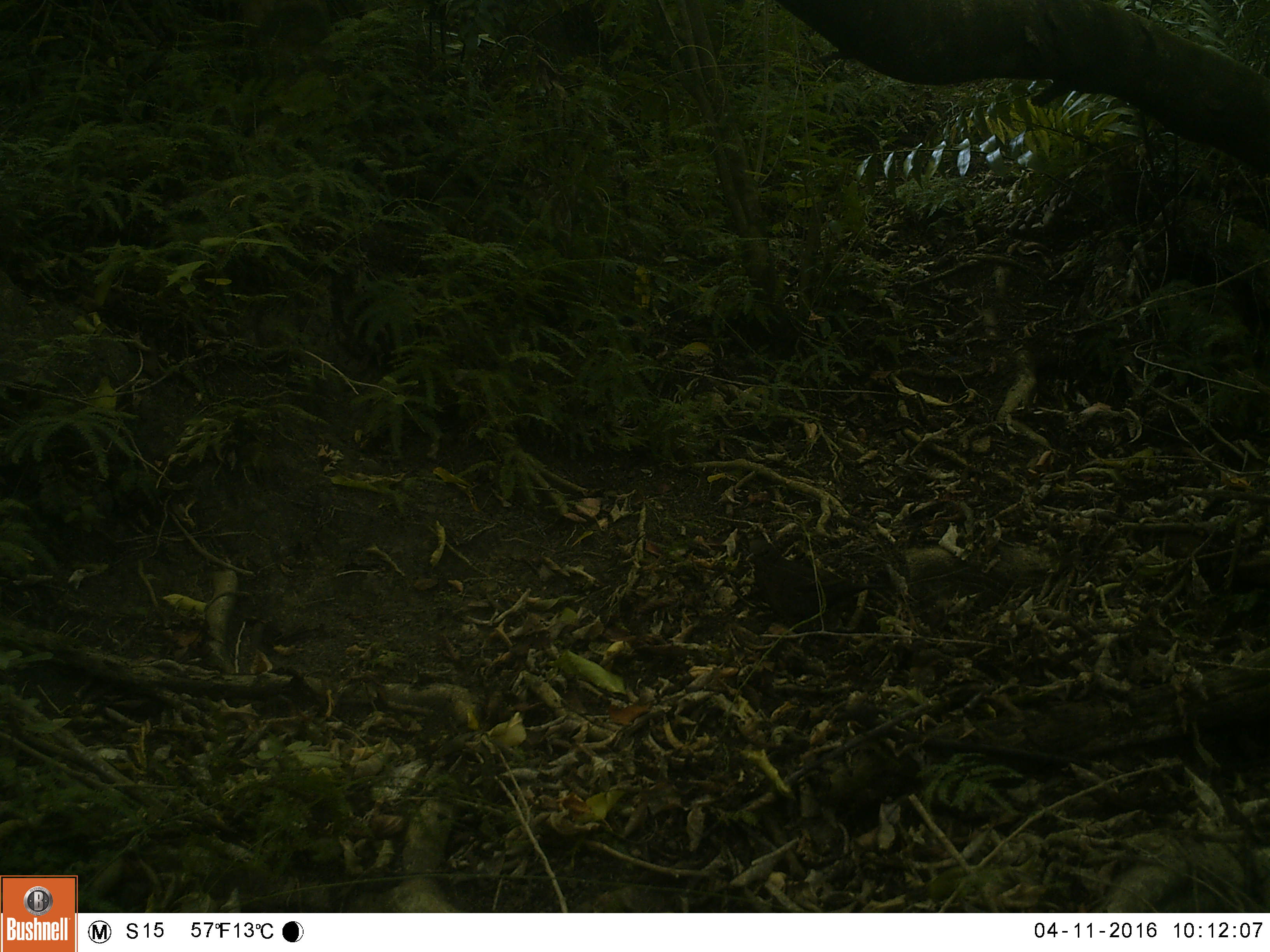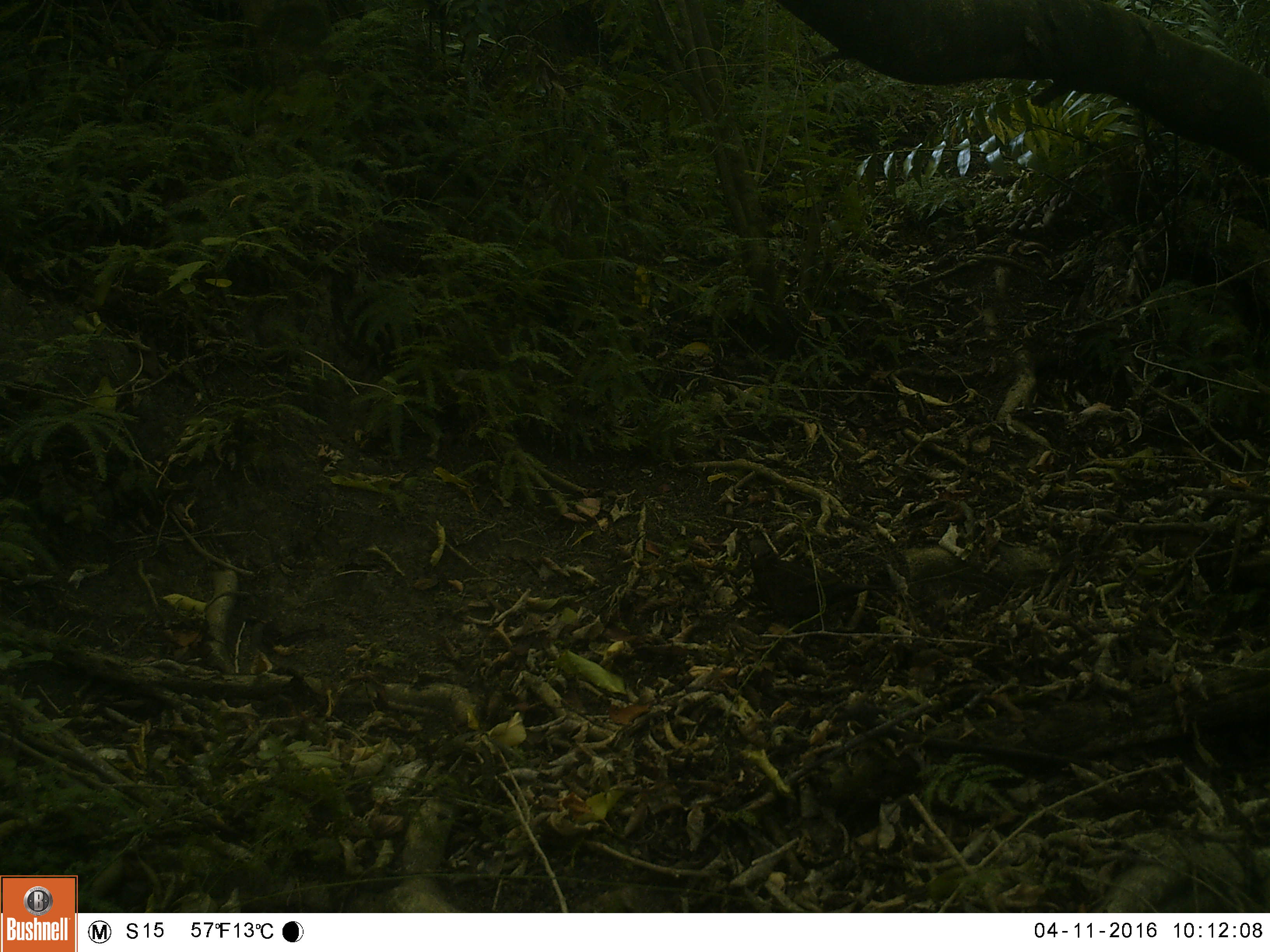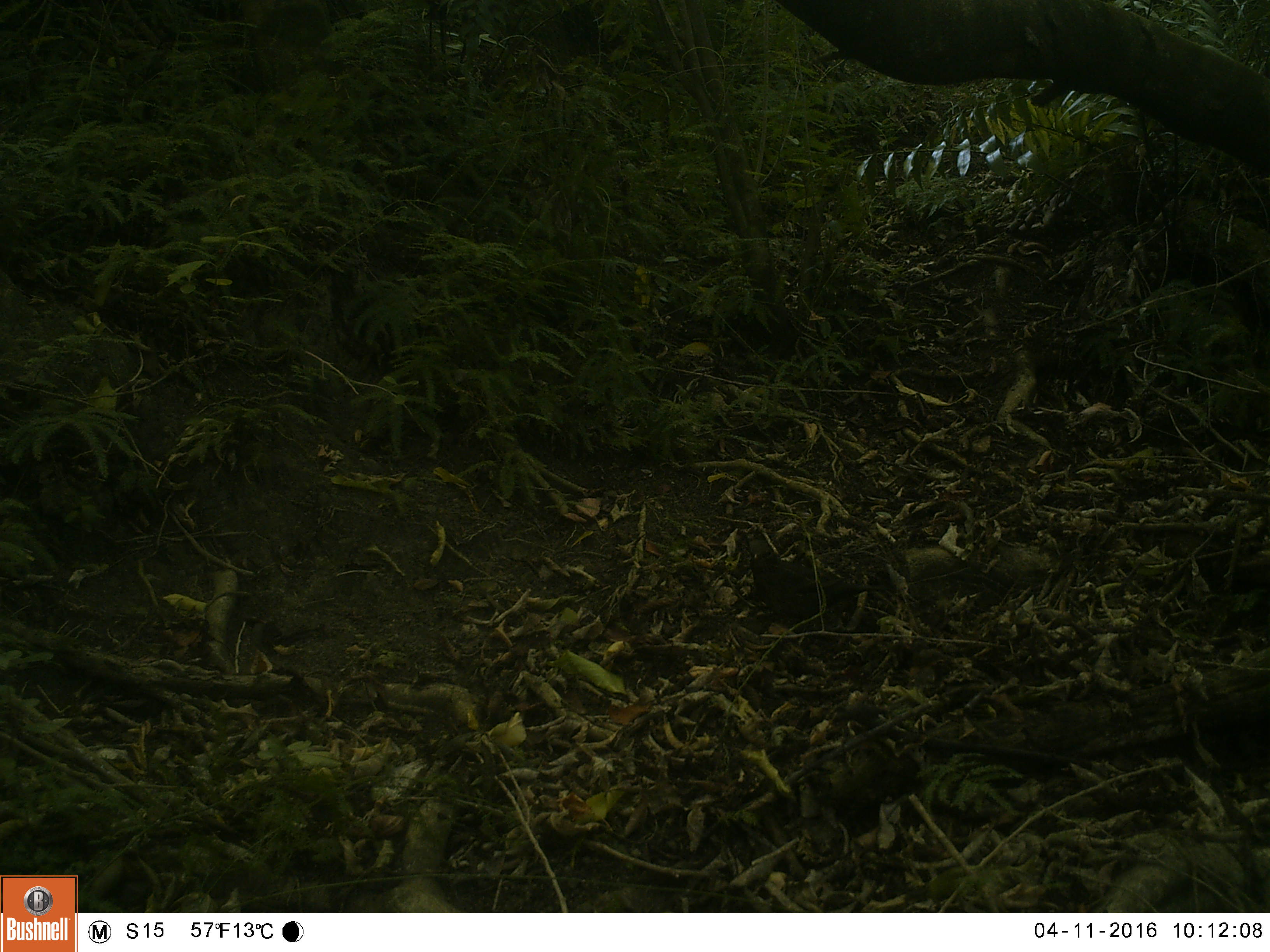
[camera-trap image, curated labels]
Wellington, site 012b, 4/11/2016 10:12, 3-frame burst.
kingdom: Animalia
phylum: Chordata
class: Aves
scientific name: Aves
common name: bird